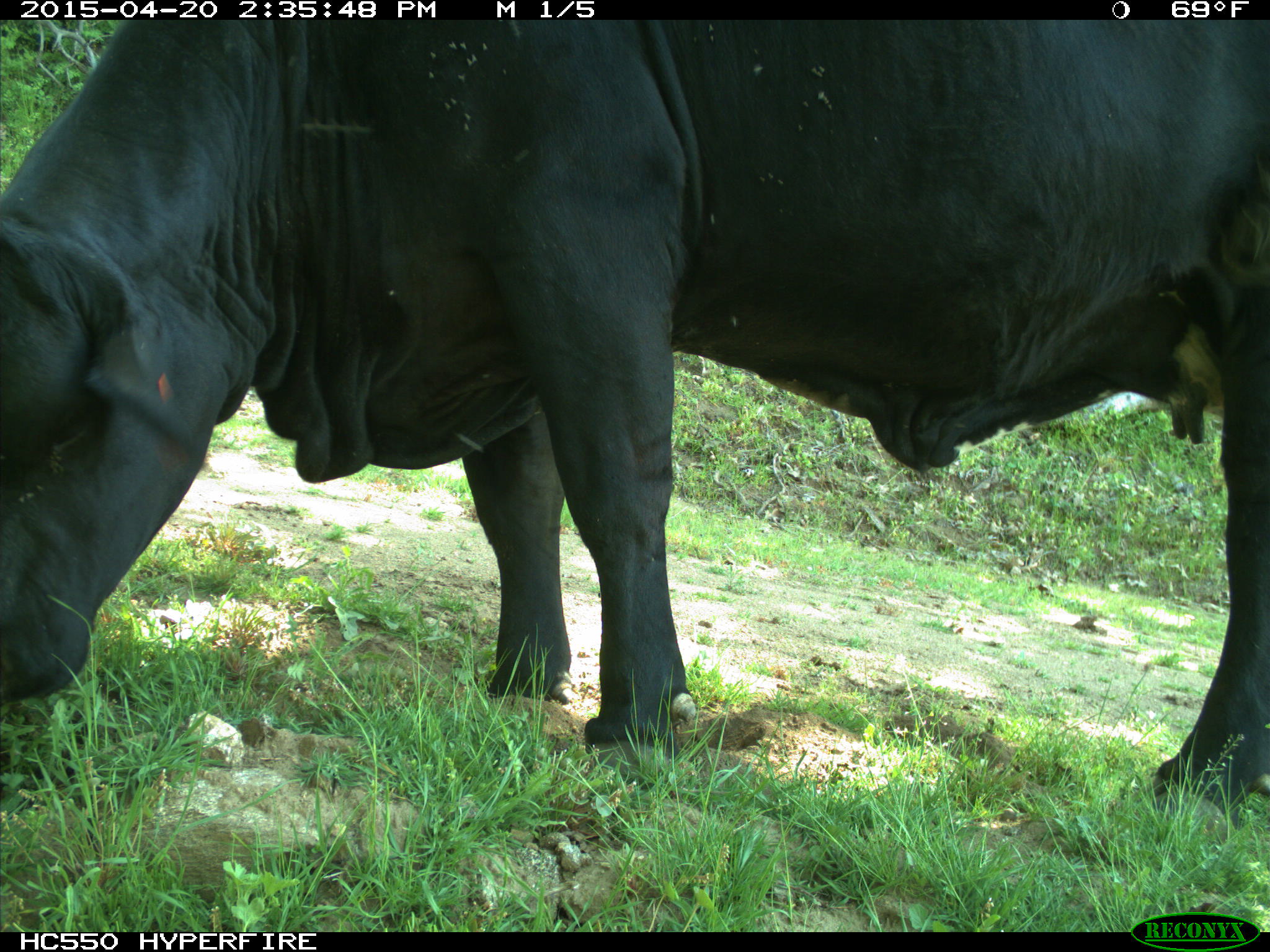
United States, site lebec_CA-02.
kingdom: Animalia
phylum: Chordata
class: Mammalia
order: Artiodactyla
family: Bovidae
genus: Bos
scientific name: Bos taurus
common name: domestic cow